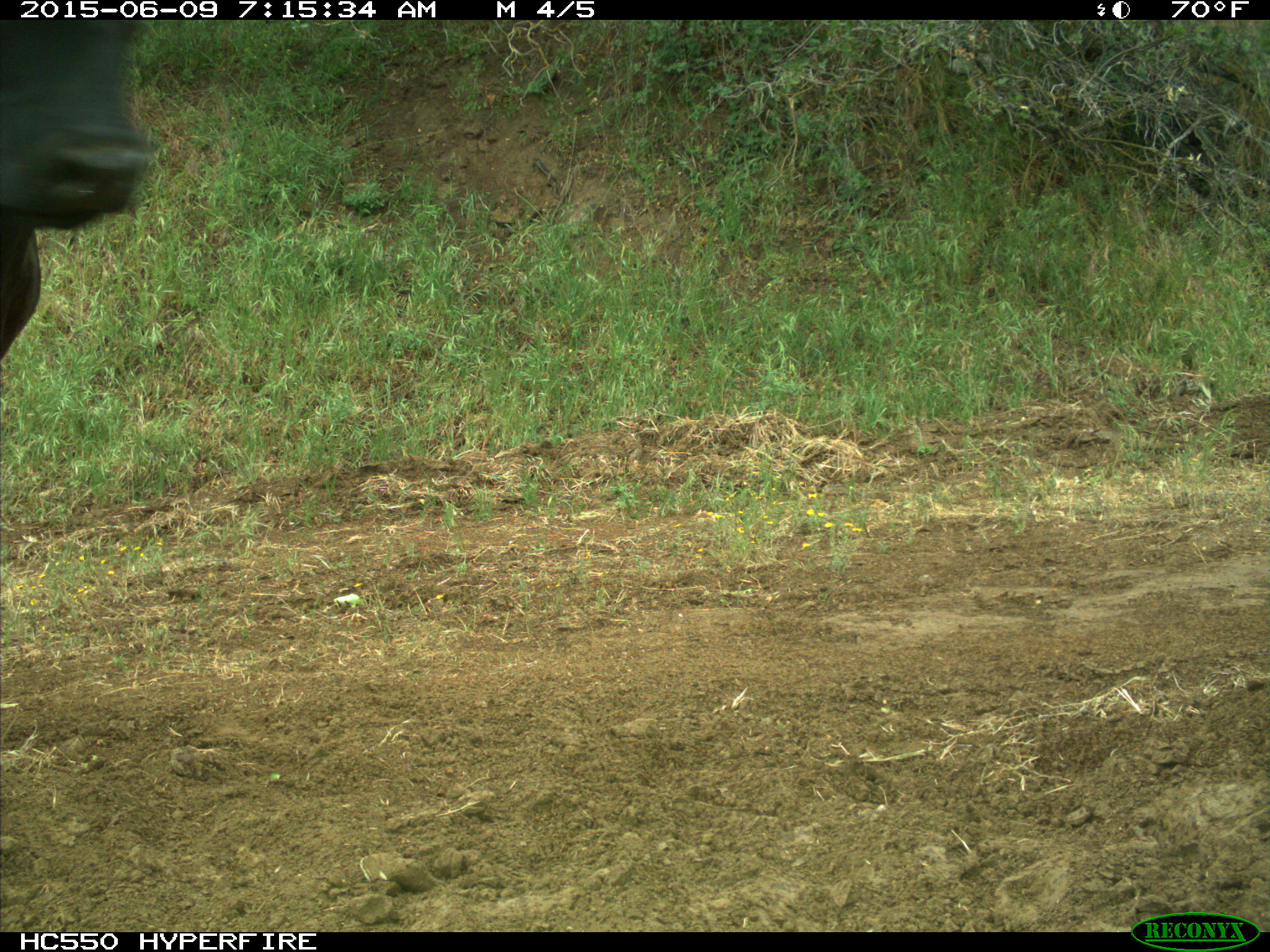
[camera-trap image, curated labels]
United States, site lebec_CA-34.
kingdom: Animalia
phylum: Chordata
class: Mammalia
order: Artiodactyla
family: Bovidae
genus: Bos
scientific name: Bos taurus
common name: domestic cow